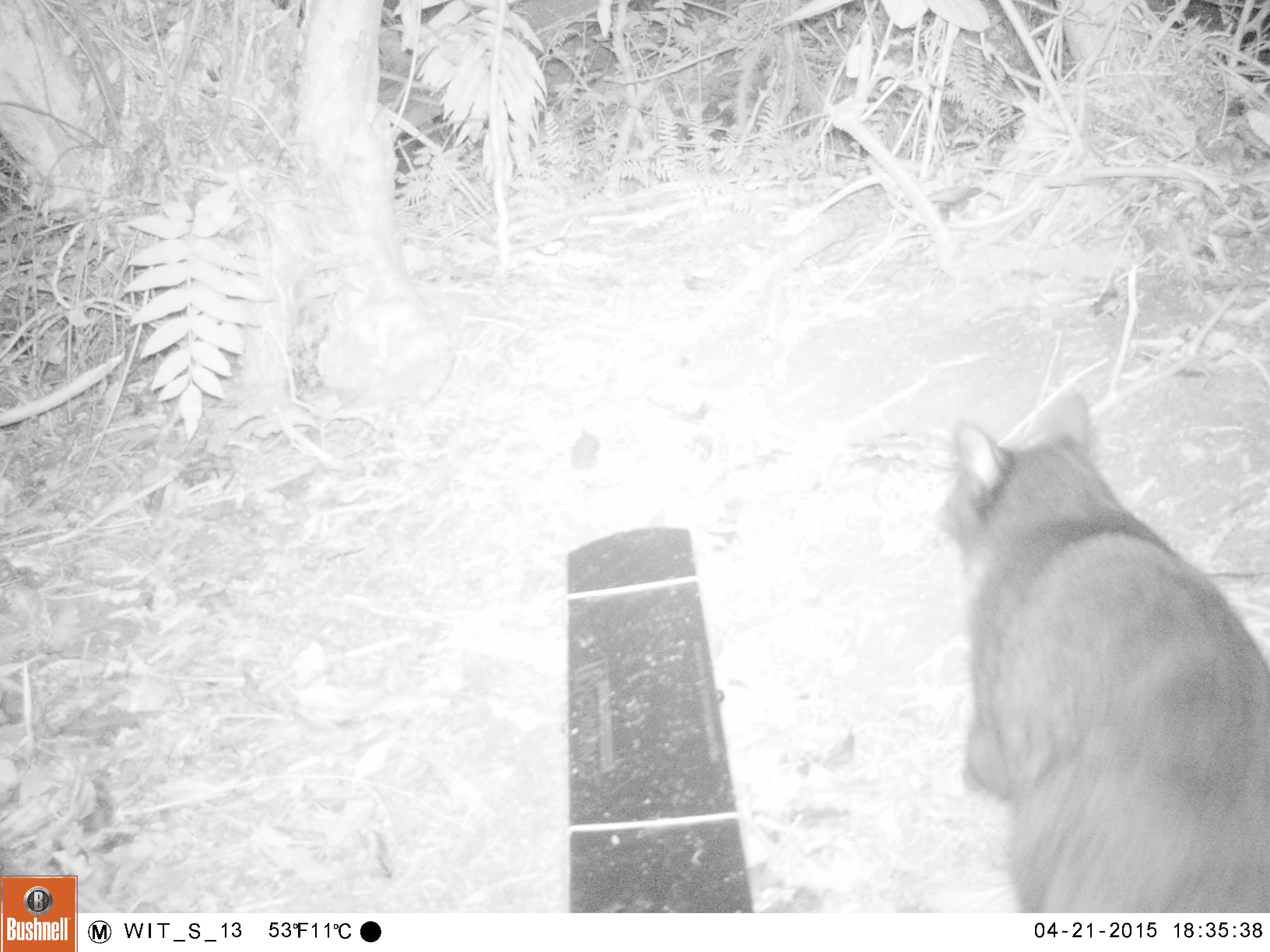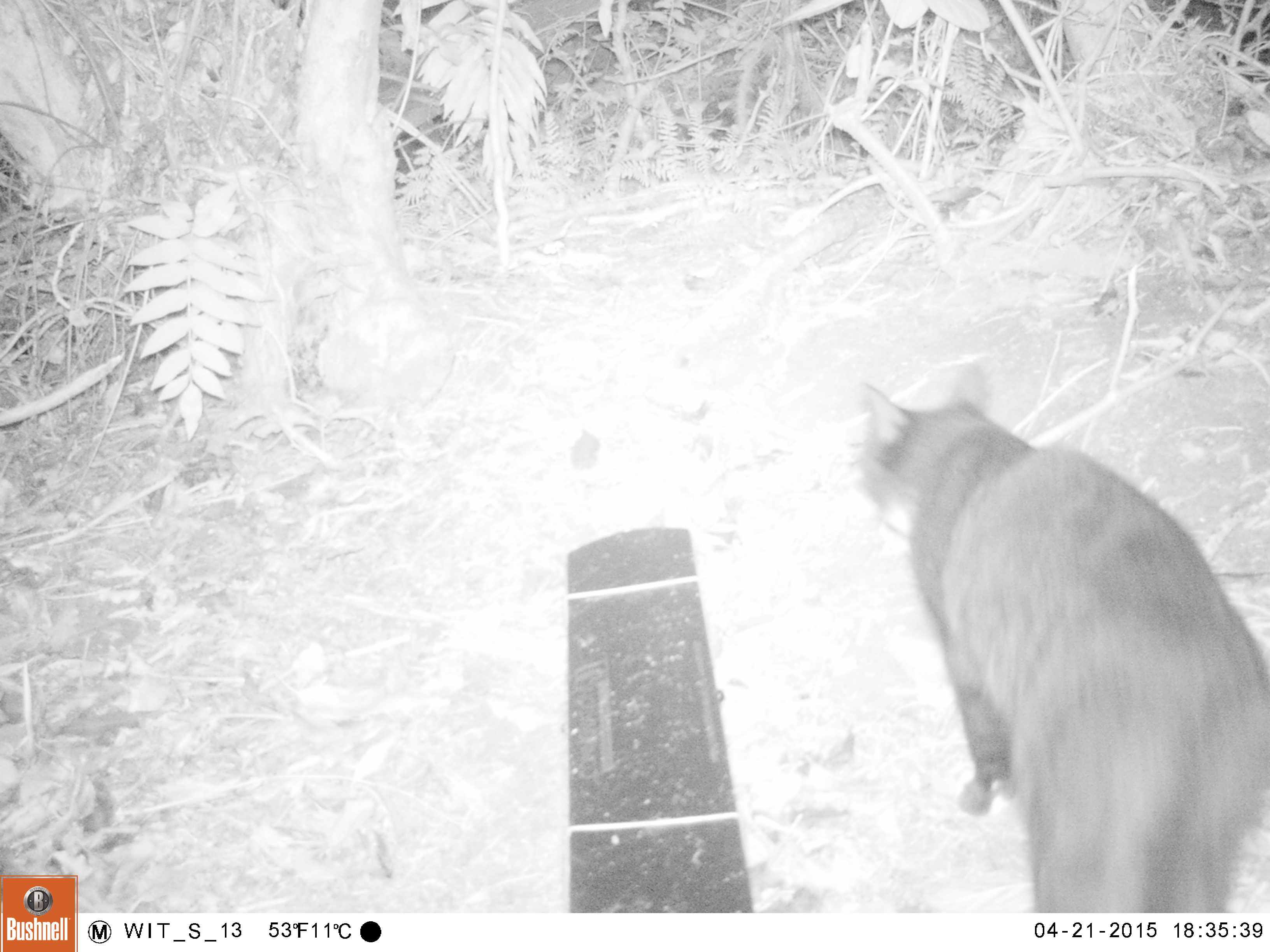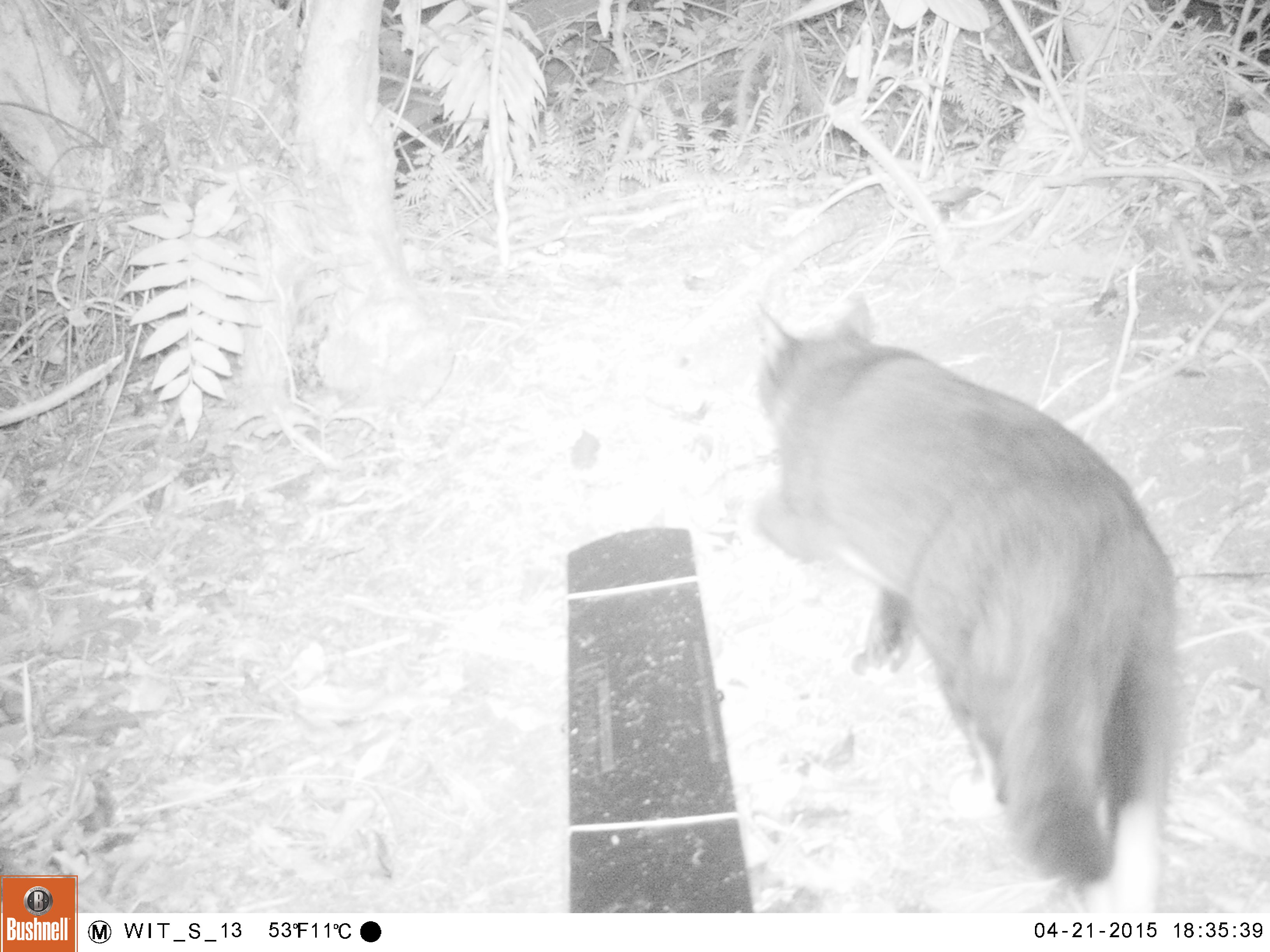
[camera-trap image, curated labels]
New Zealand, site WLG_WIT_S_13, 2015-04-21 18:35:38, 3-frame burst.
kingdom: Animalia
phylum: Chordata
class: Mammalia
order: Carnivora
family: Felidae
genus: Felis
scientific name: Felis catus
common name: domestic cat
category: cat